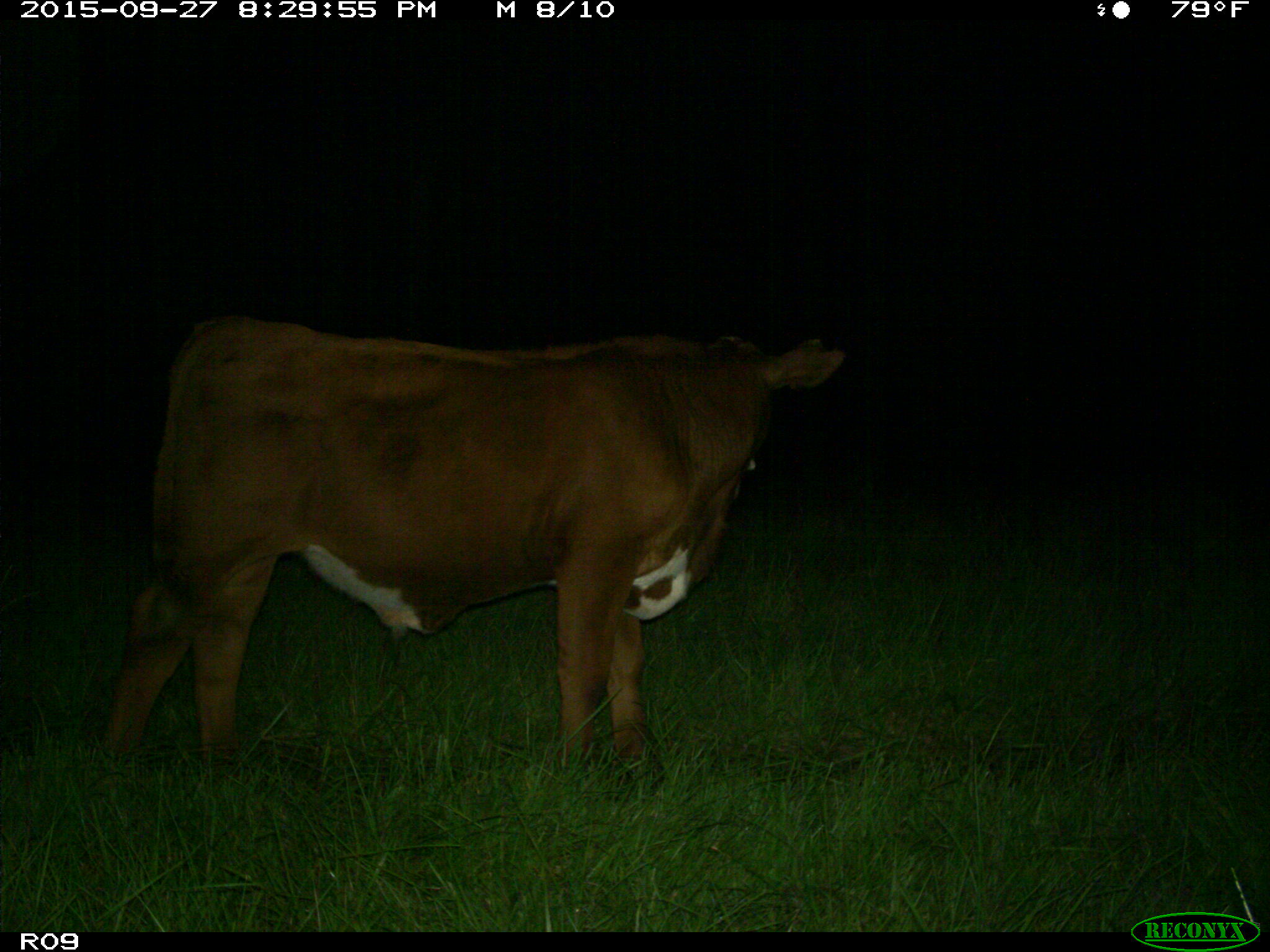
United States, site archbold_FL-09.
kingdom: Animalia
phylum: Chordata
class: Mammalia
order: Artiodactyla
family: Bovidae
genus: Bos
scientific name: Bos taurus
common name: domestic cow